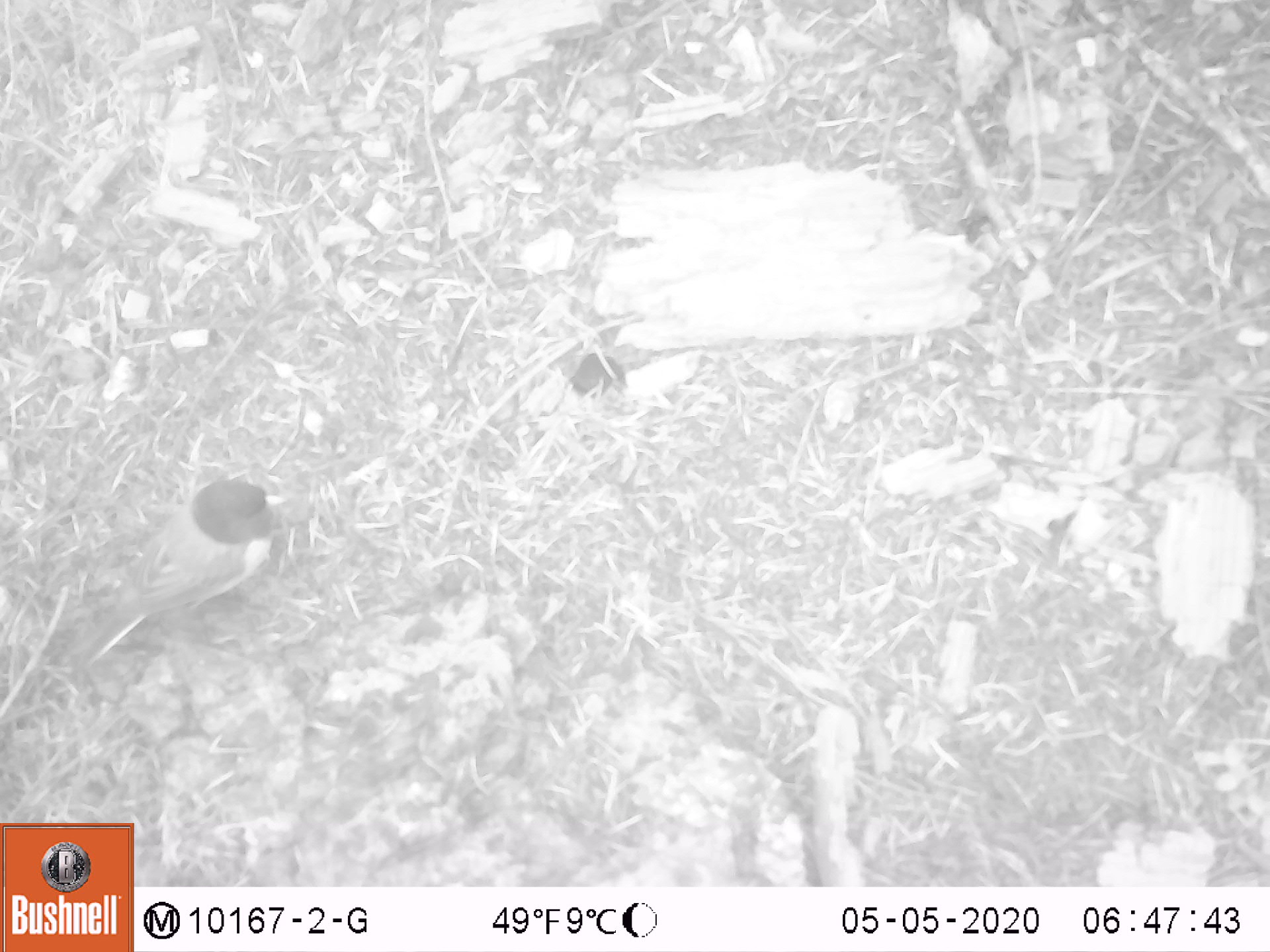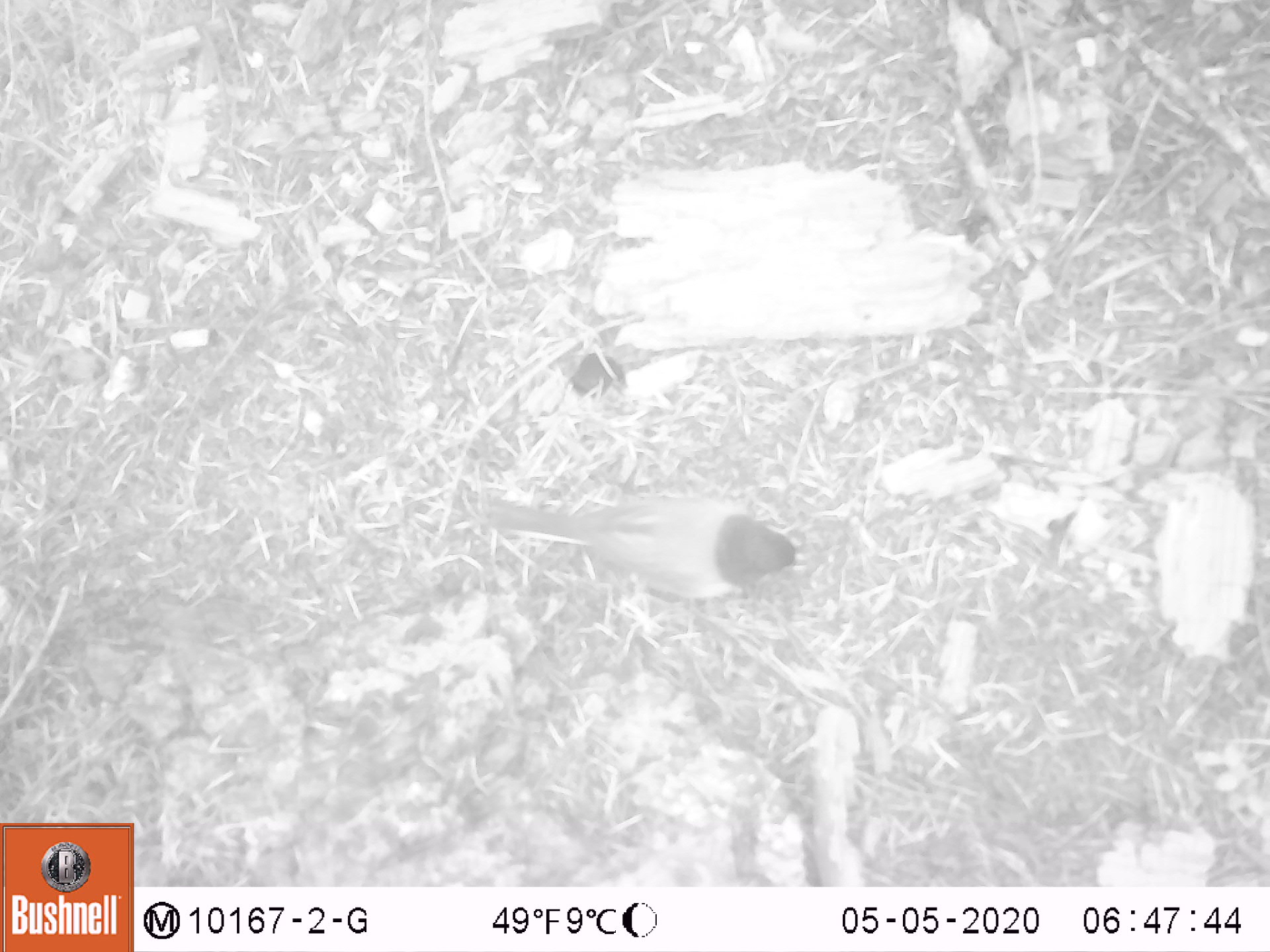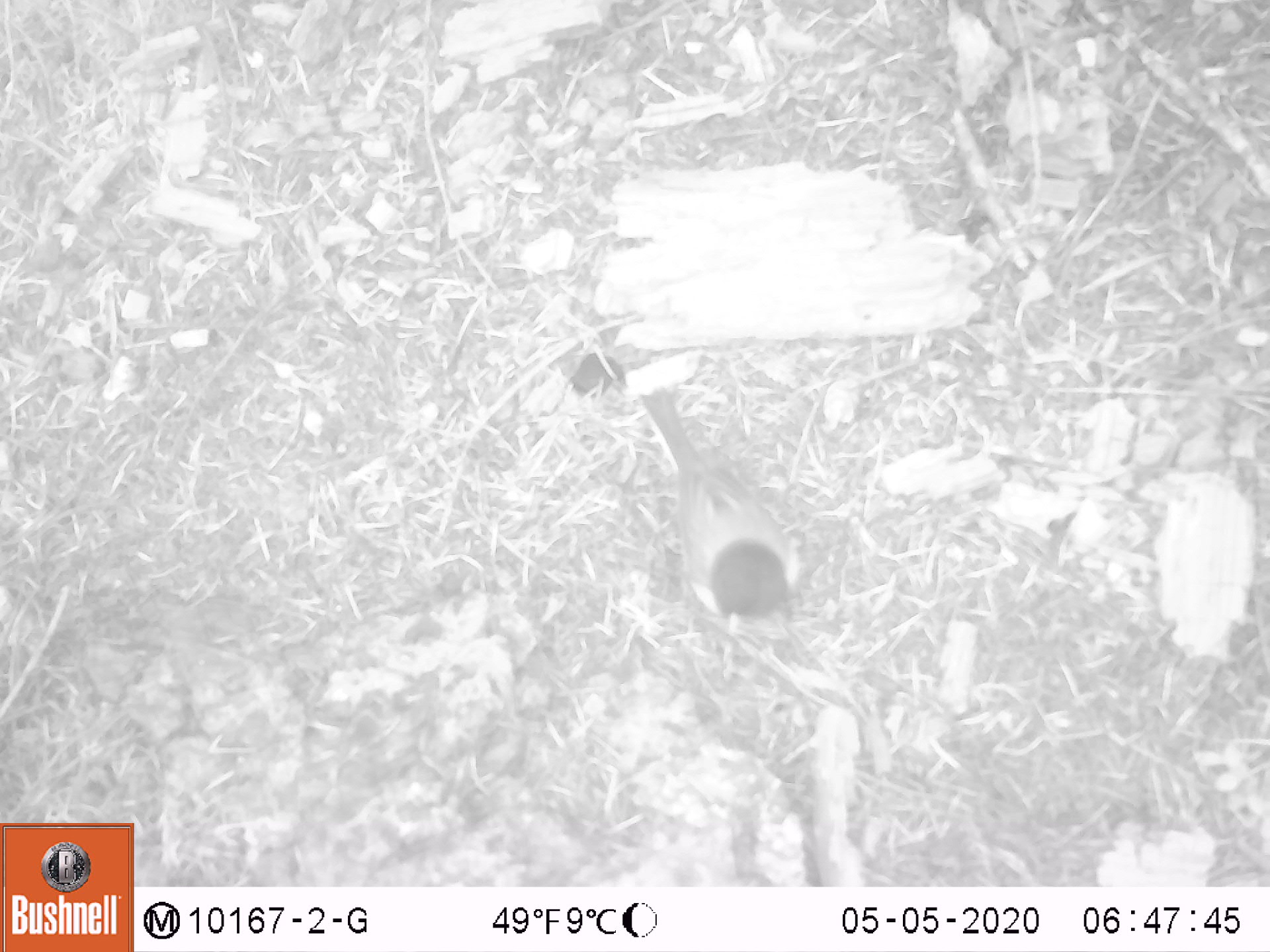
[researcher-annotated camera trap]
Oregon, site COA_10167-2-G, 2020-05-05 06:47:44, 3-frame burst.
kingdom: Animalia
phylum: Chordata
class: Aves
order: Passeriformes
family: Passerellidae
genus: Junco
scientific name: Junco hyemalis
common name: dark-eyed junco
Dark-eyed junco (Junco hyemalis).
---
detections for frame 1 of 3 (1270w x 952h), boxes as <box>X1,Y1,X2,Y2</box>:
dark-eyed junco: <box>48,475,289,652</box>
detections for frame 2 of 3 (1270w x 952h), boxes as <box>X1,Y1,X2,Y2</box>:
dark-eyed junco: <box>468,483,818,607</box>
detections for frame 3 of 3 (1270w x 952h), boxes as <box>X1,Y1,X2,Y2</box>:
dark-eyed junco: <box>633,381,812,639</box>